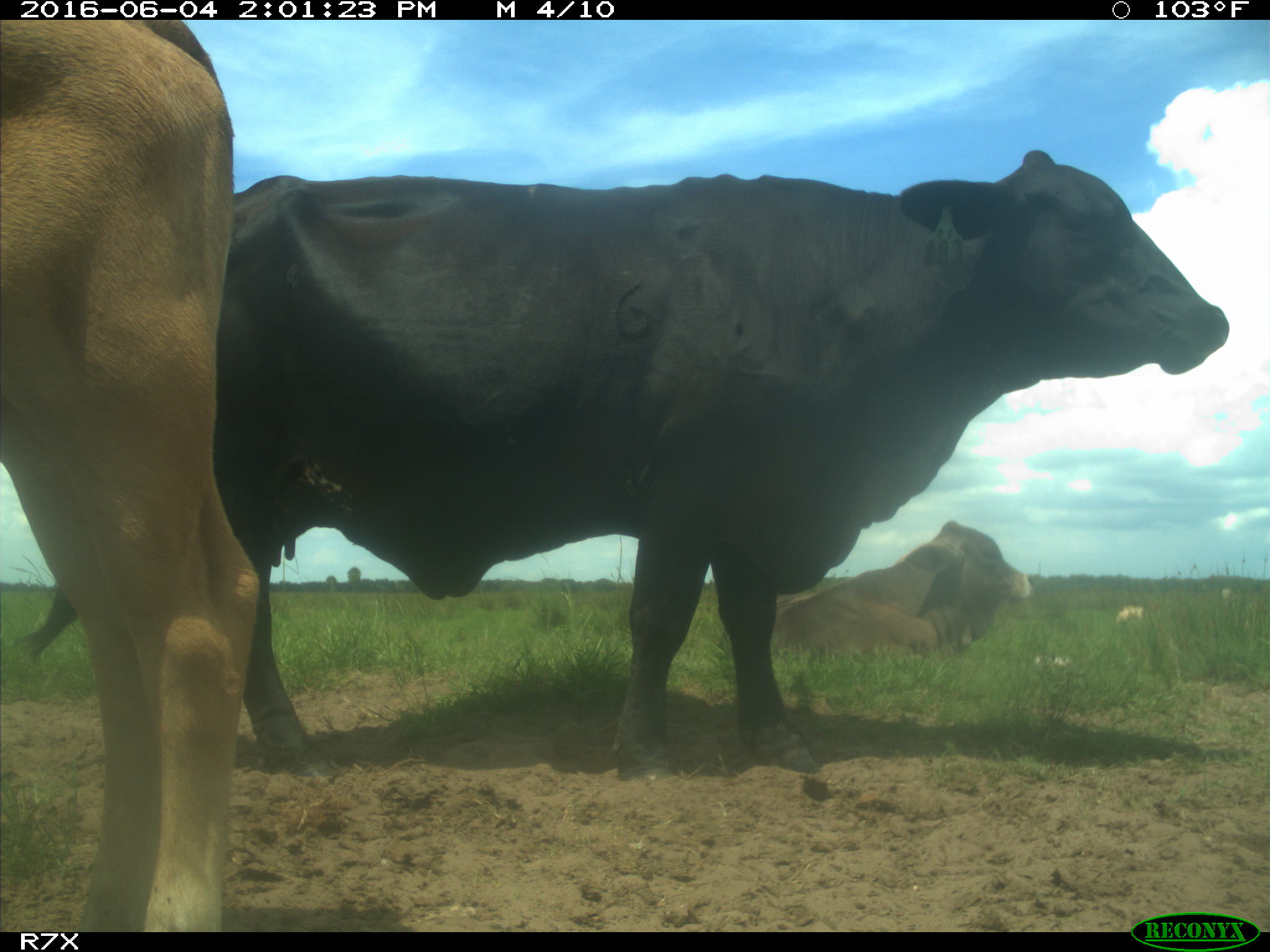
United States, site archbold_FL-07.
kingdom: Animalia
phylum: Chordata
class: Mammalia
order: Artiodactyla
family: Bovidae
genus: Bos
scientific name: Bos taurus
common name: domestic cow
Bos taurus (domestic cow).